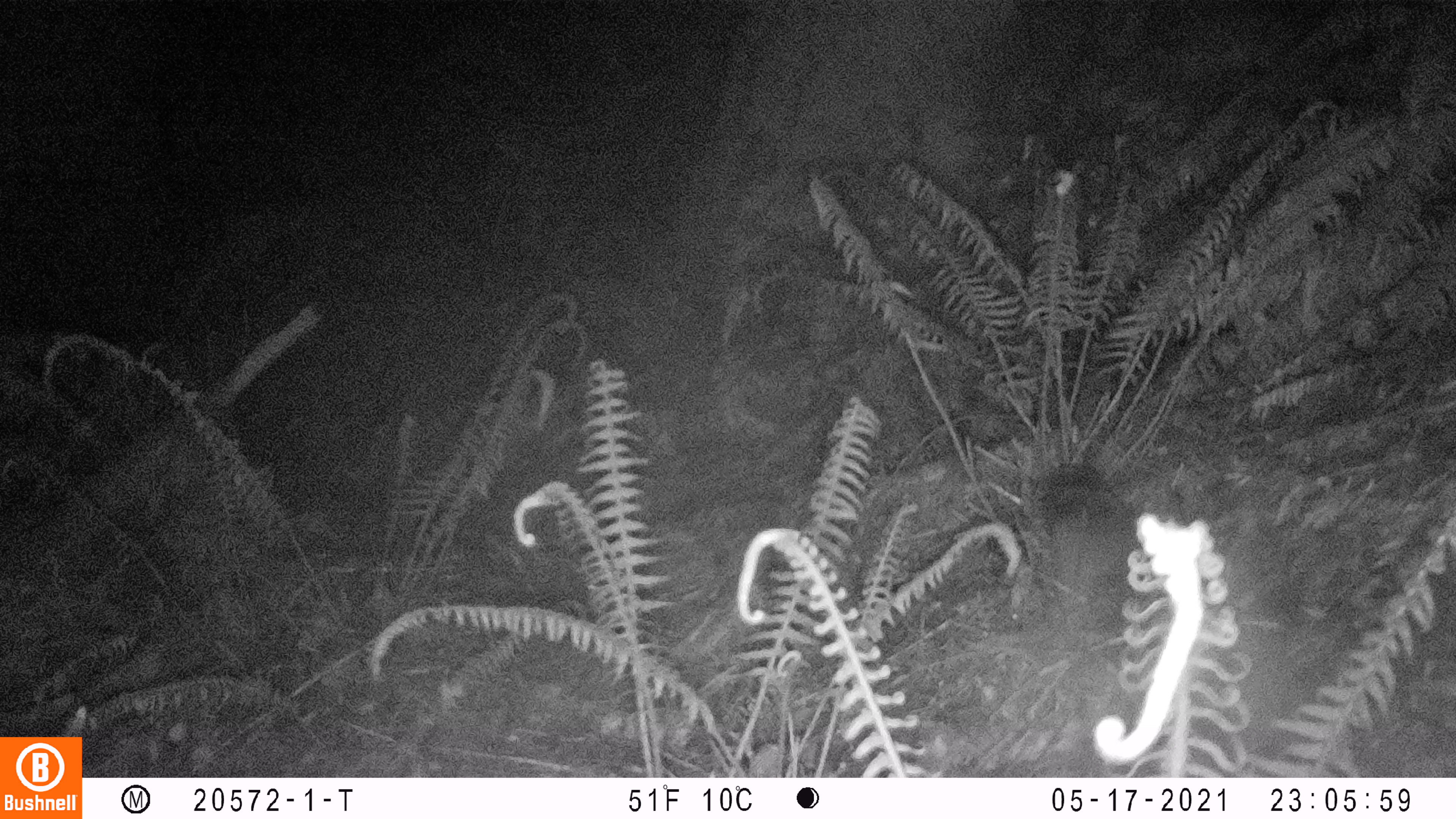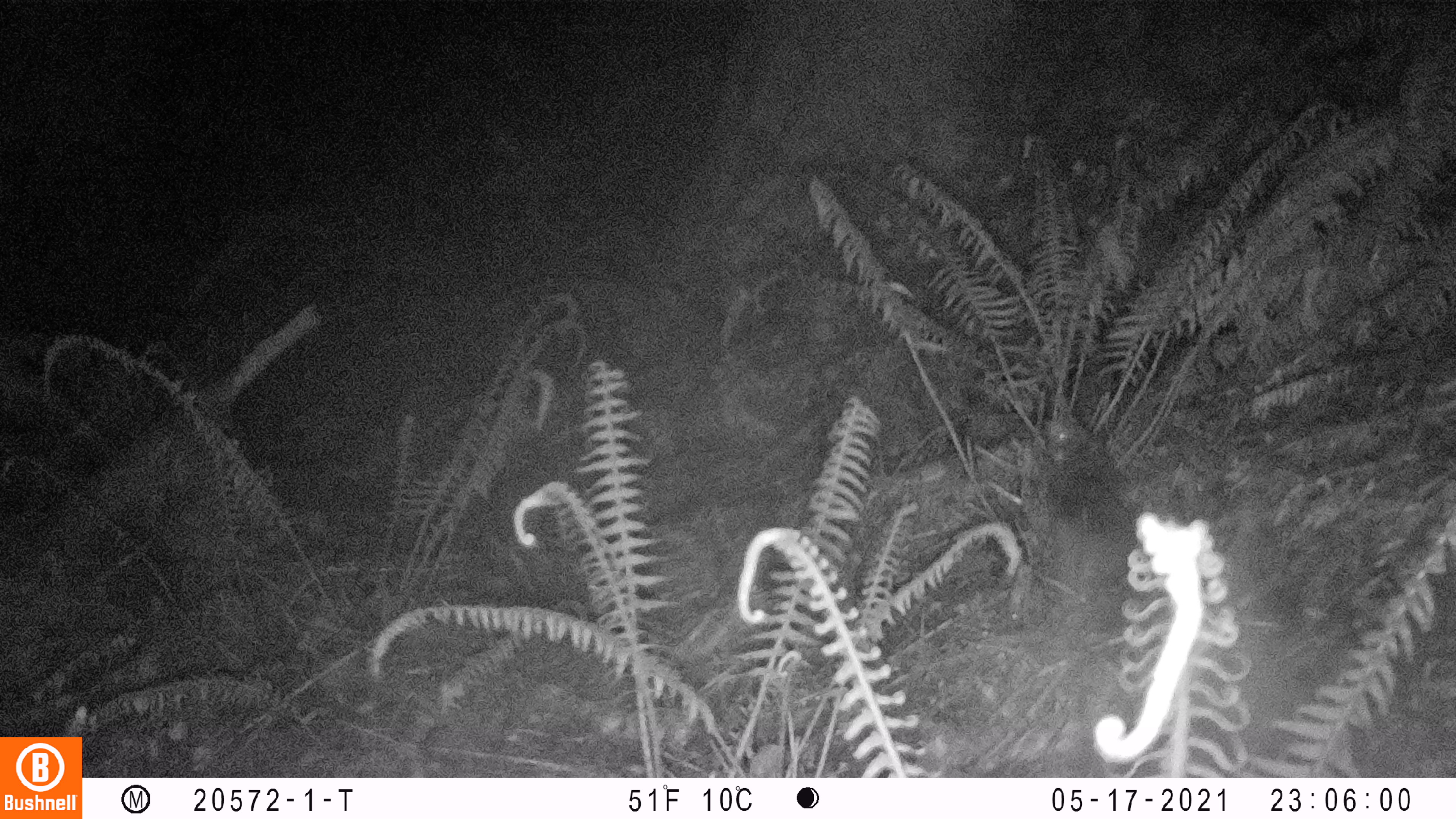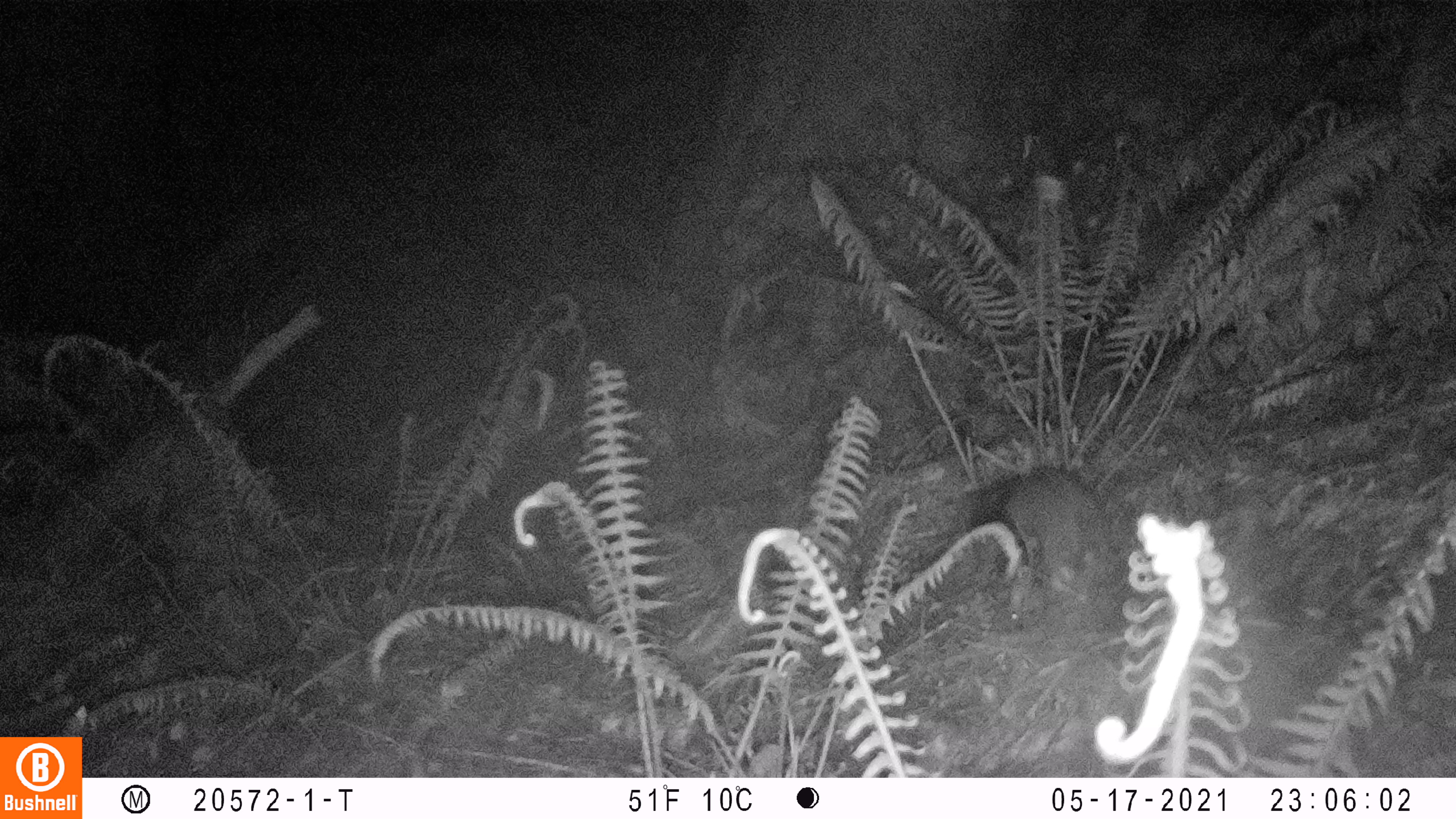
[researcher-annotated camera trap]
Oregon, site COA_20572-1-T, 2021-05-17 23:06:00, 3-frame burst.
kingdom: Animalia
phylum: Chordata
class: Mammalia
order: Rodentia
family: Aplodontiidae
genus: Aplodontia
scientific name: Aplodontia rufa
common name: mountain beaver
Mountain beaver (Aplodontia rufa).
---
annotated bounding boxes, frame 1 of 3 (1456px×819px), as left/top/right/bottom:
mountain beaver: 1033/457/1138/561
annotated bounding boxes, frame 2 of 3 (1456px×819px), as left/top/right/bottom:
mountain beaver: 1040/412/1144/541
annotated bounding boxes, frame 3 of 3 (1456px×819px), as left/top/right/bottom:
mountain beaver: 961/458/1120/589